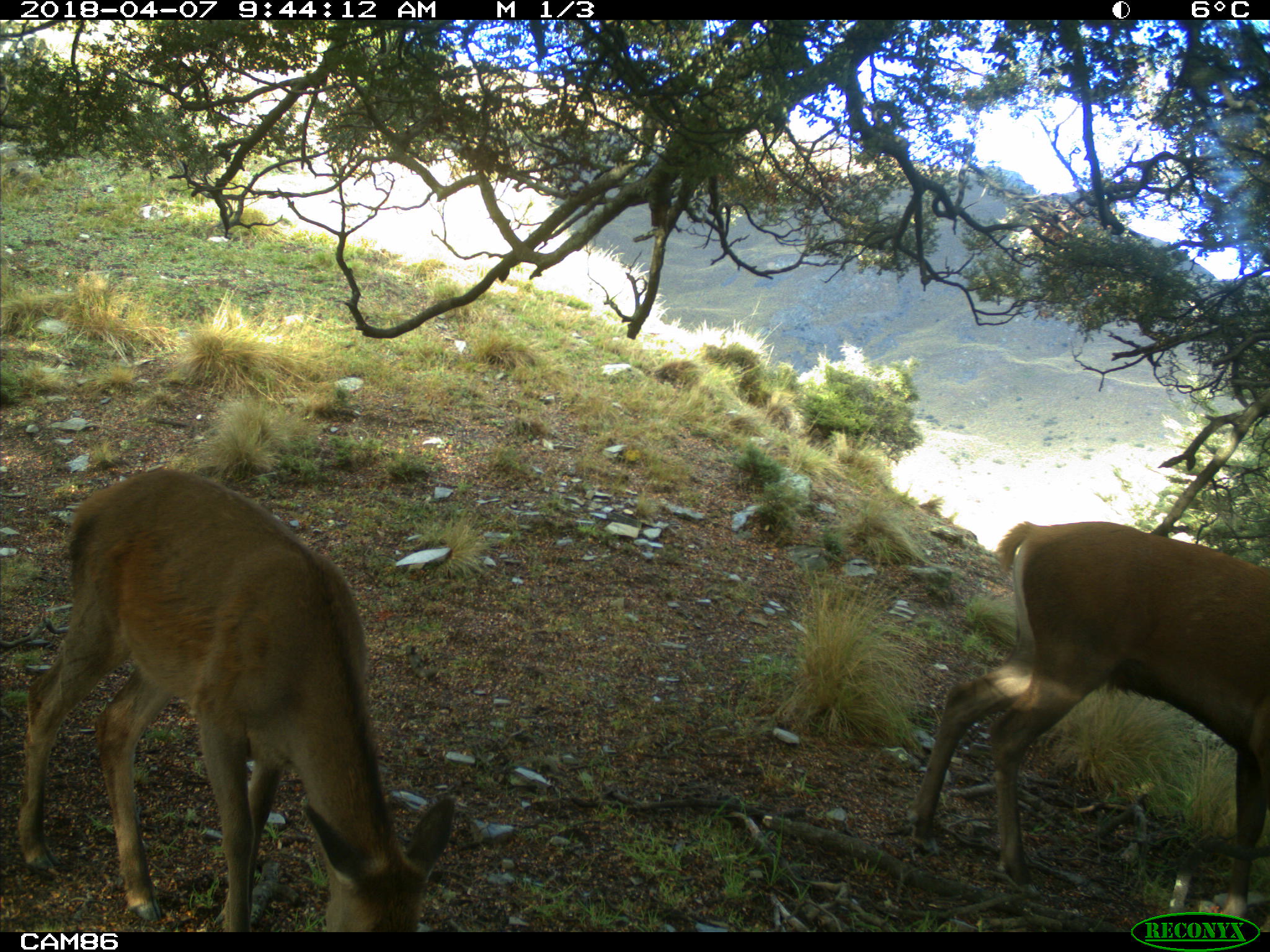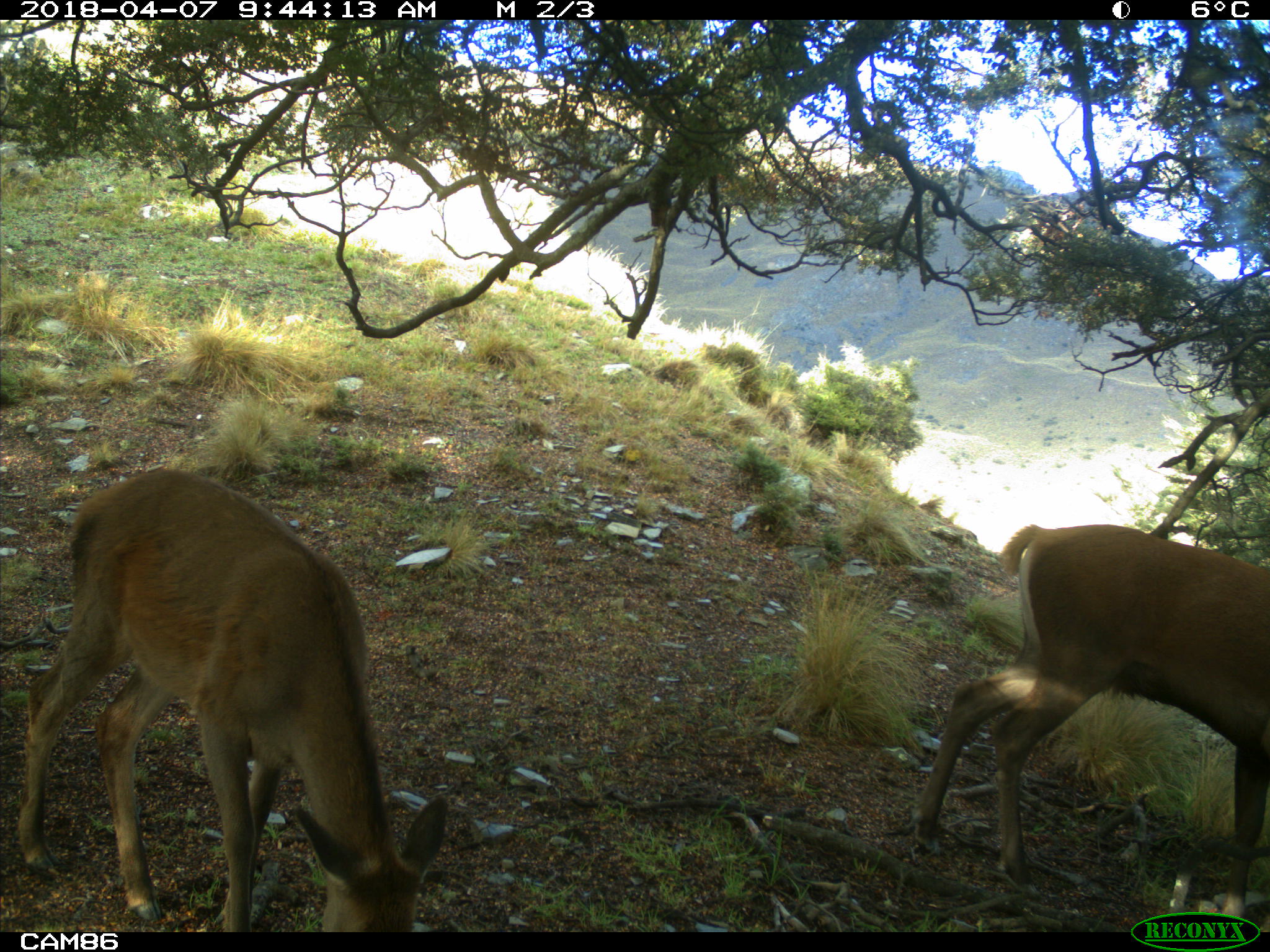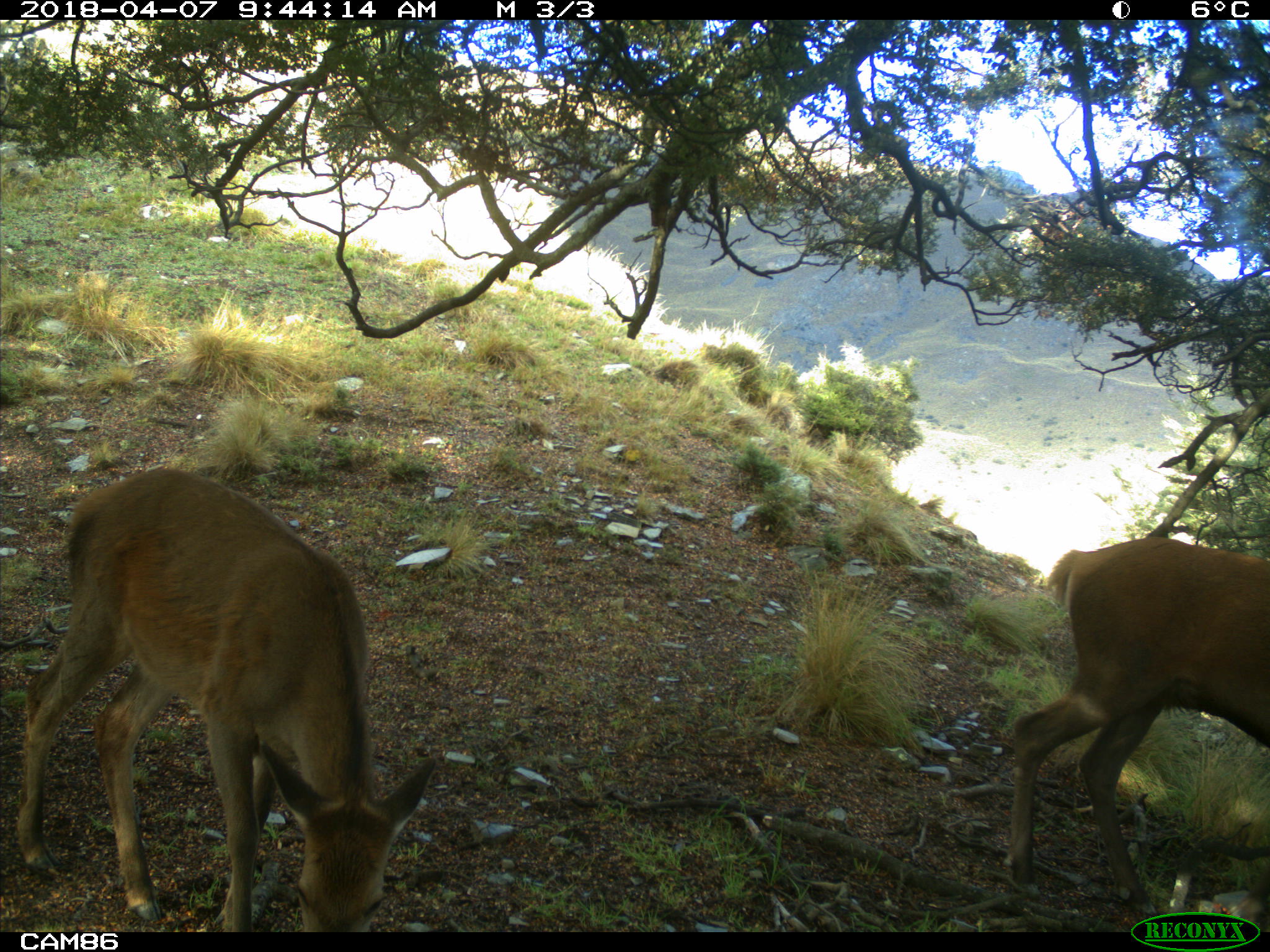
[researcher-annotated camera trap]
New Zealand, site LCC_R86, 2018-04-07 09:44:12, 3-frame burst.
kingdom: Animalia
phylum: Chordata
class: Mammalia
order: Artiodactyla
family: Cervidae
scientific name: Cervidae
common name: deer